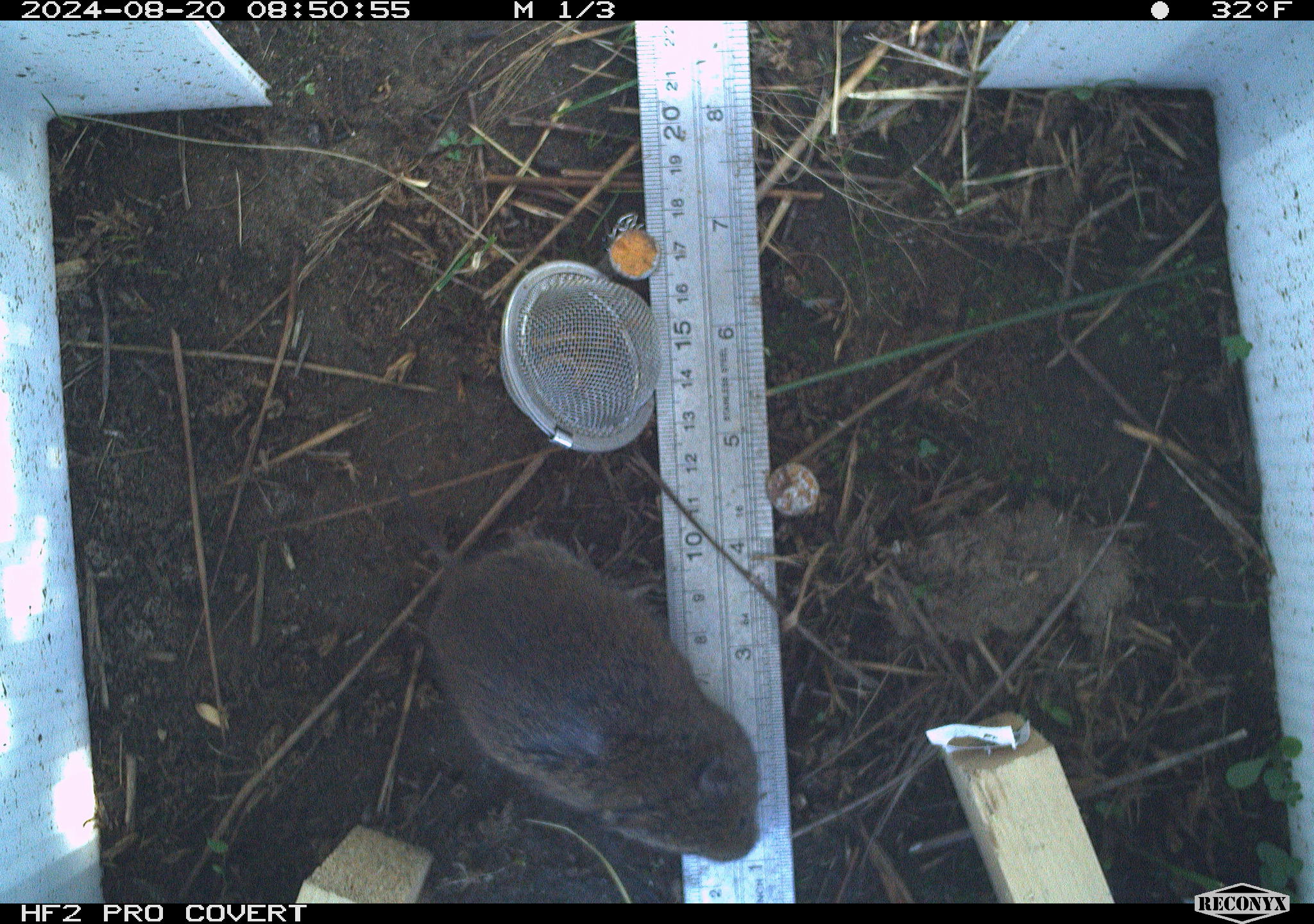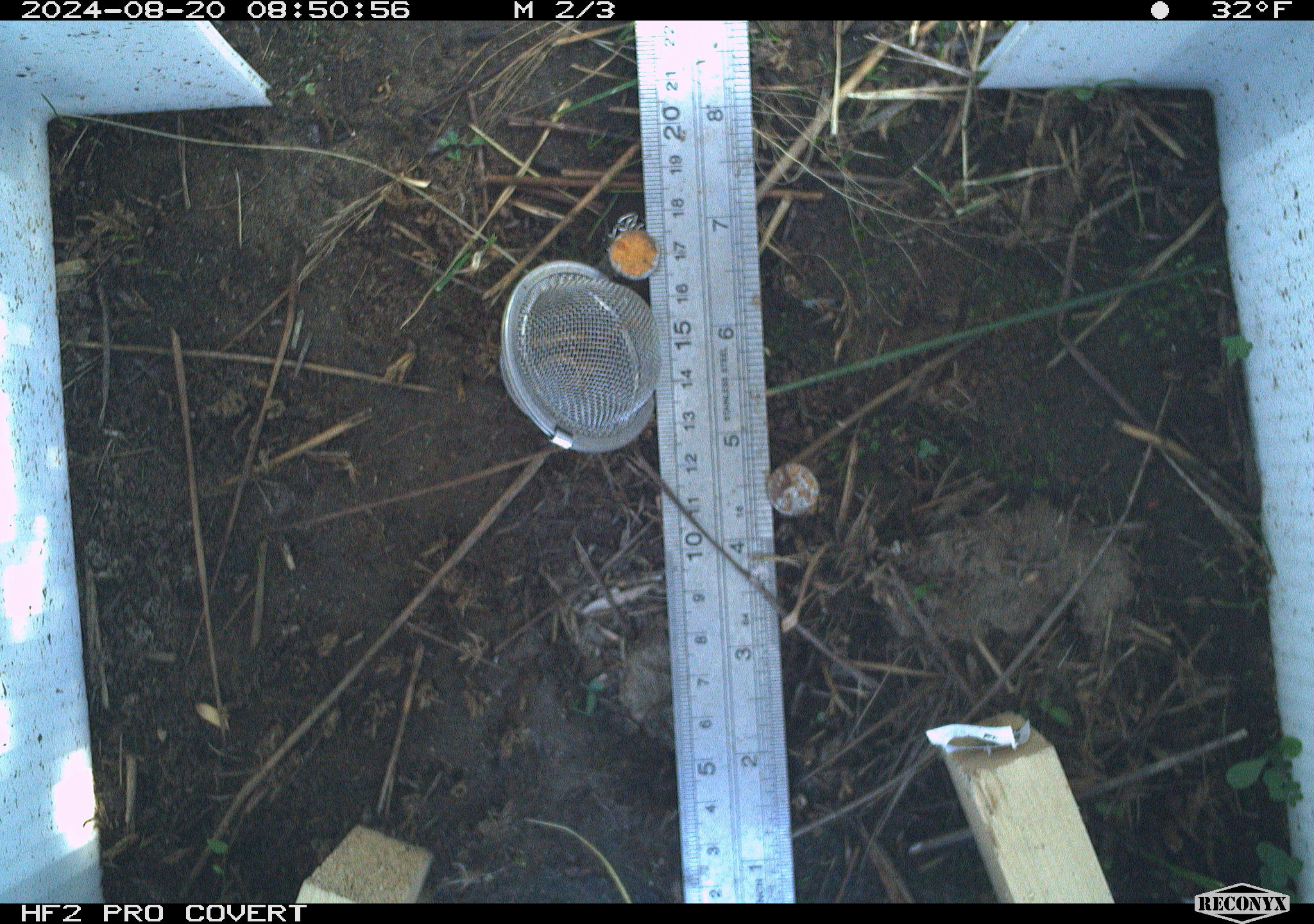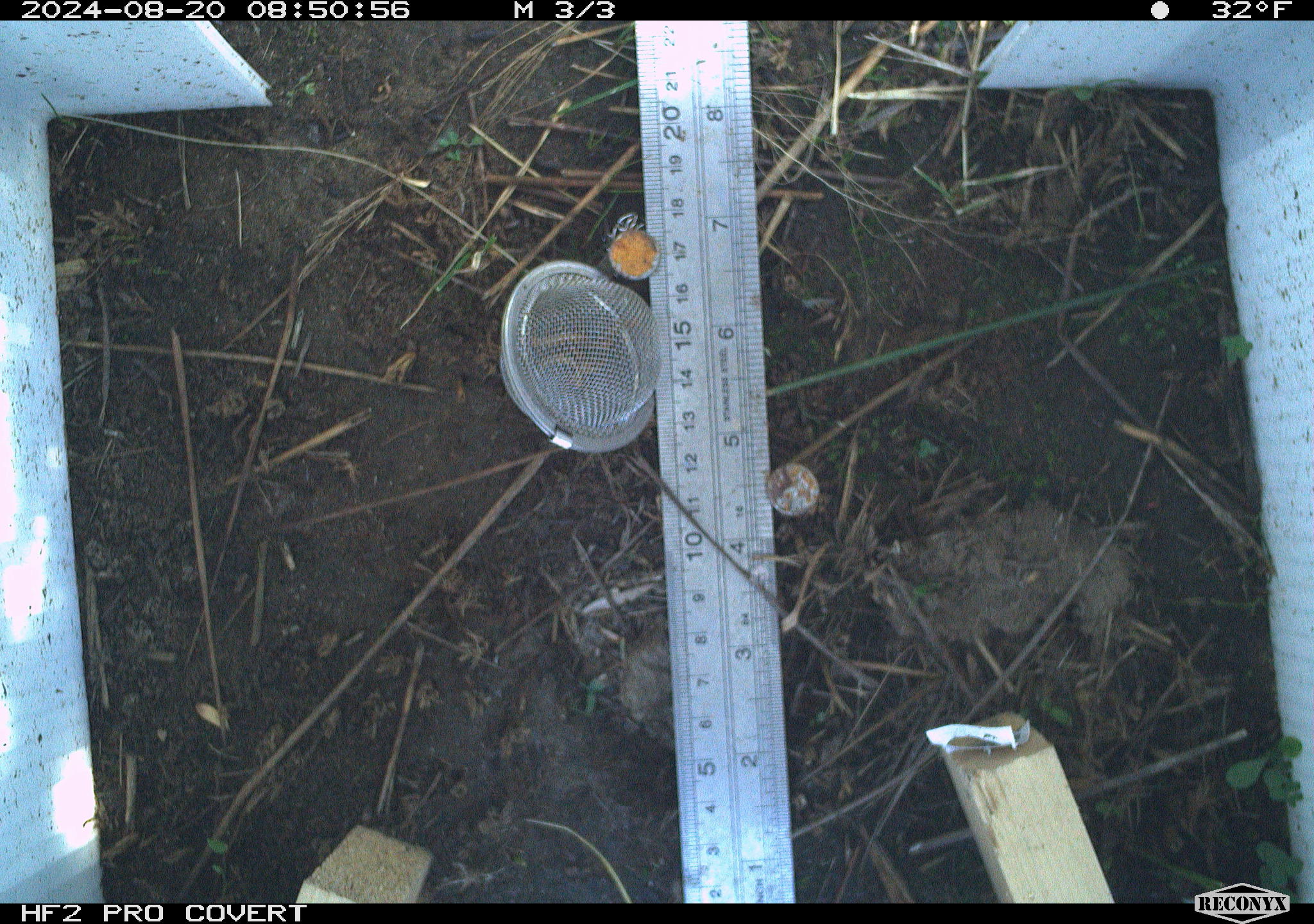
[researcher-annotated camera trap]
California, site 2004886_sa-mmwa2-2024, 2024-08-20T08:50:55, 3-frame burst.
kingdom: Animalia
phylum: Chordata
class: Mammalia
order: Rodentia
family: Cricetidae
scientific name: Arvicolinae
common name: voles, lemmings, and muskrats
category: arvicolinae subfamily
Arvicolinae subfamily (voles, lemmings, and muskrats) (Arvicolinae).